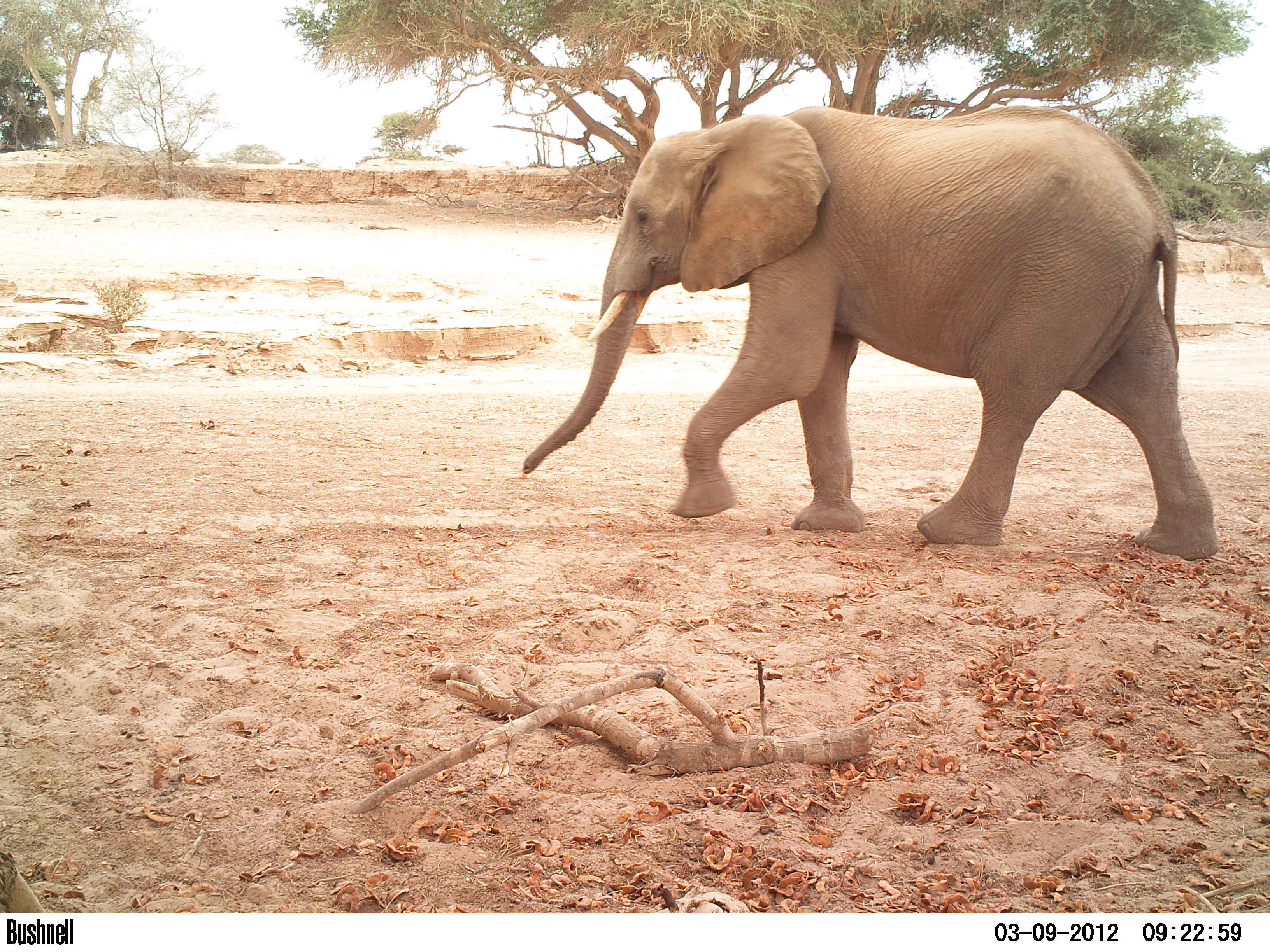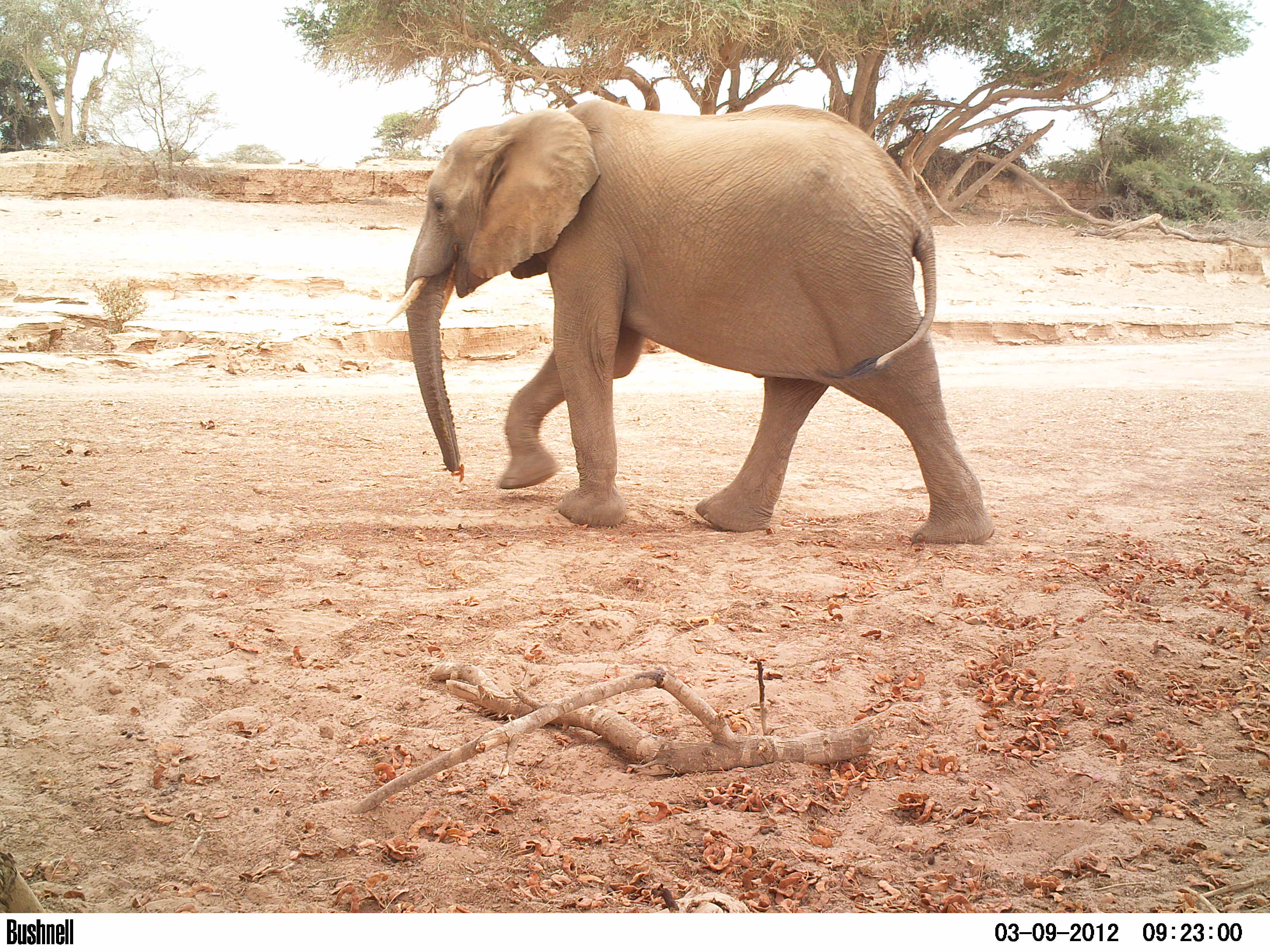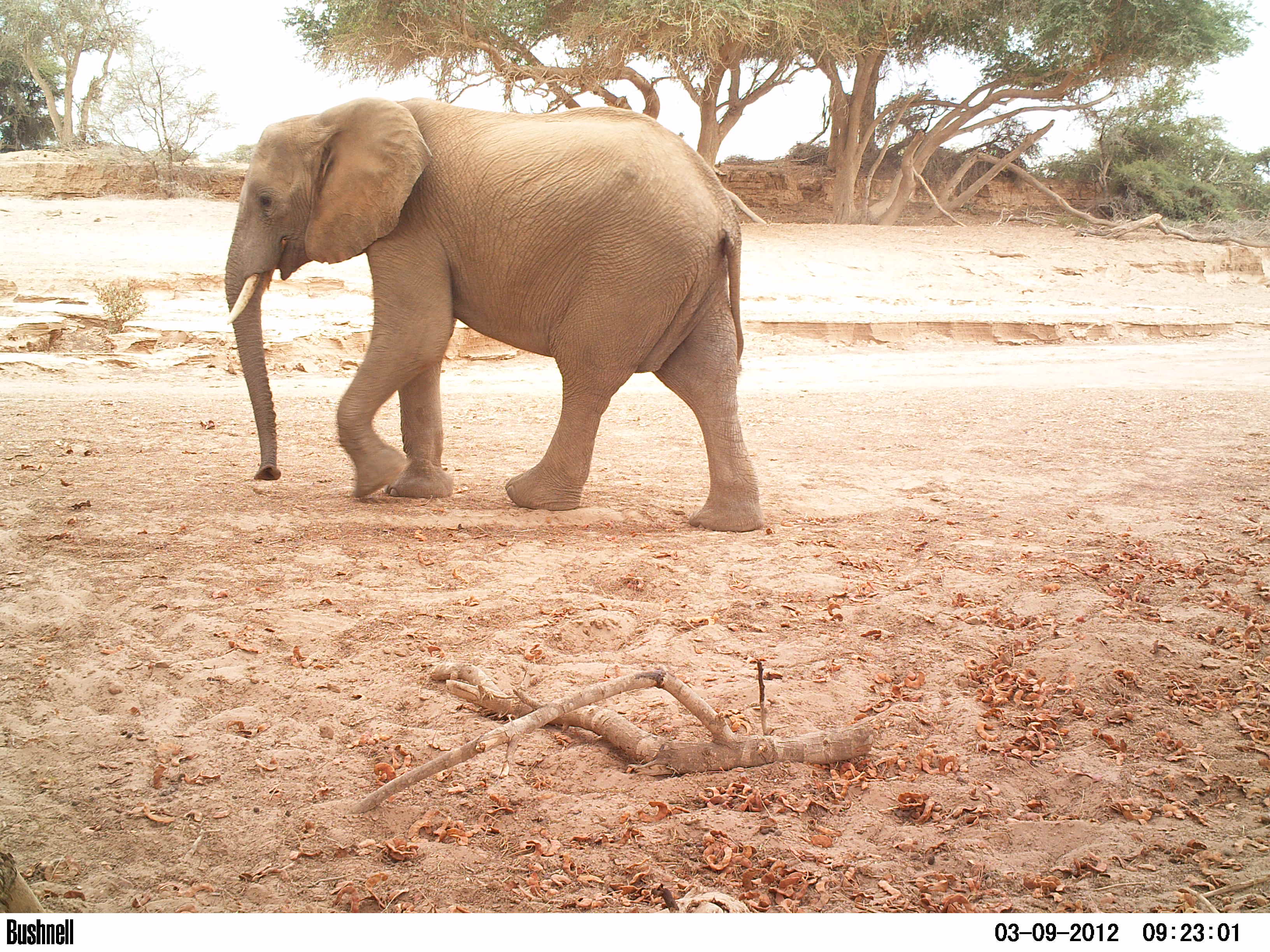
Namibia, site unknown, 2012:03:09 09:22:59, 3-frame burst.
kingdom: Animalia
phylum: Chordata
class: Mammalia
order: Proboscidea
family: Elephantidae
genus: Loxodonta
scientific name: Loxodonta africana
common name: african elephant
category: loxodanta africana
Loxodanta africana (african elephant) (Loxodonta africana).